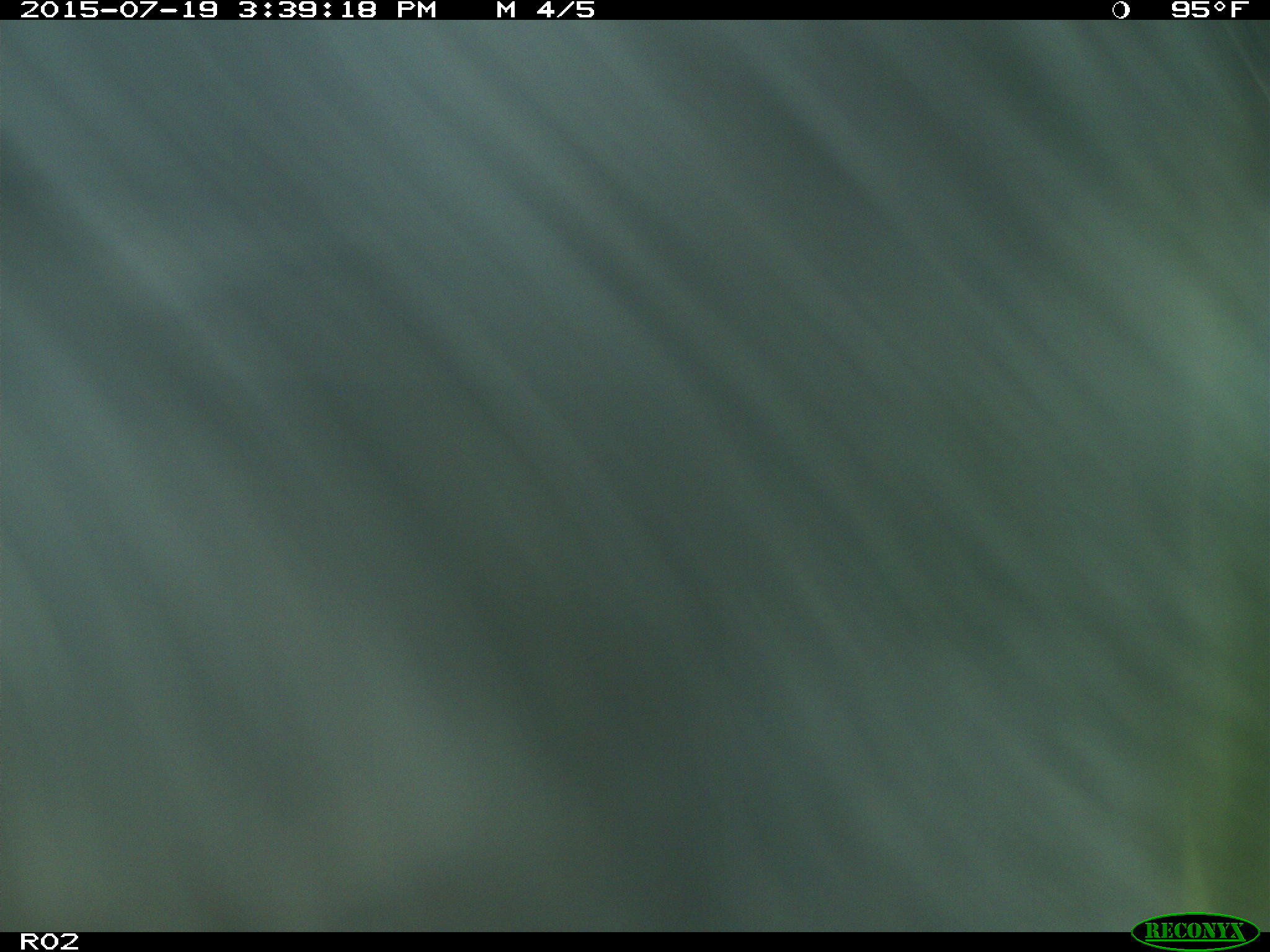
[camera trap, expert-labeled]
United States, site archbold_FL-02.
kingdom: Animalia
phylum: Chordata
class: Mammalia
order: Artiodactyla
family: Bovidae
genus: Bos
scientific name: Bos taurus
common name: domestic cow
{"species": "Bos taurus (domestic cow)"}